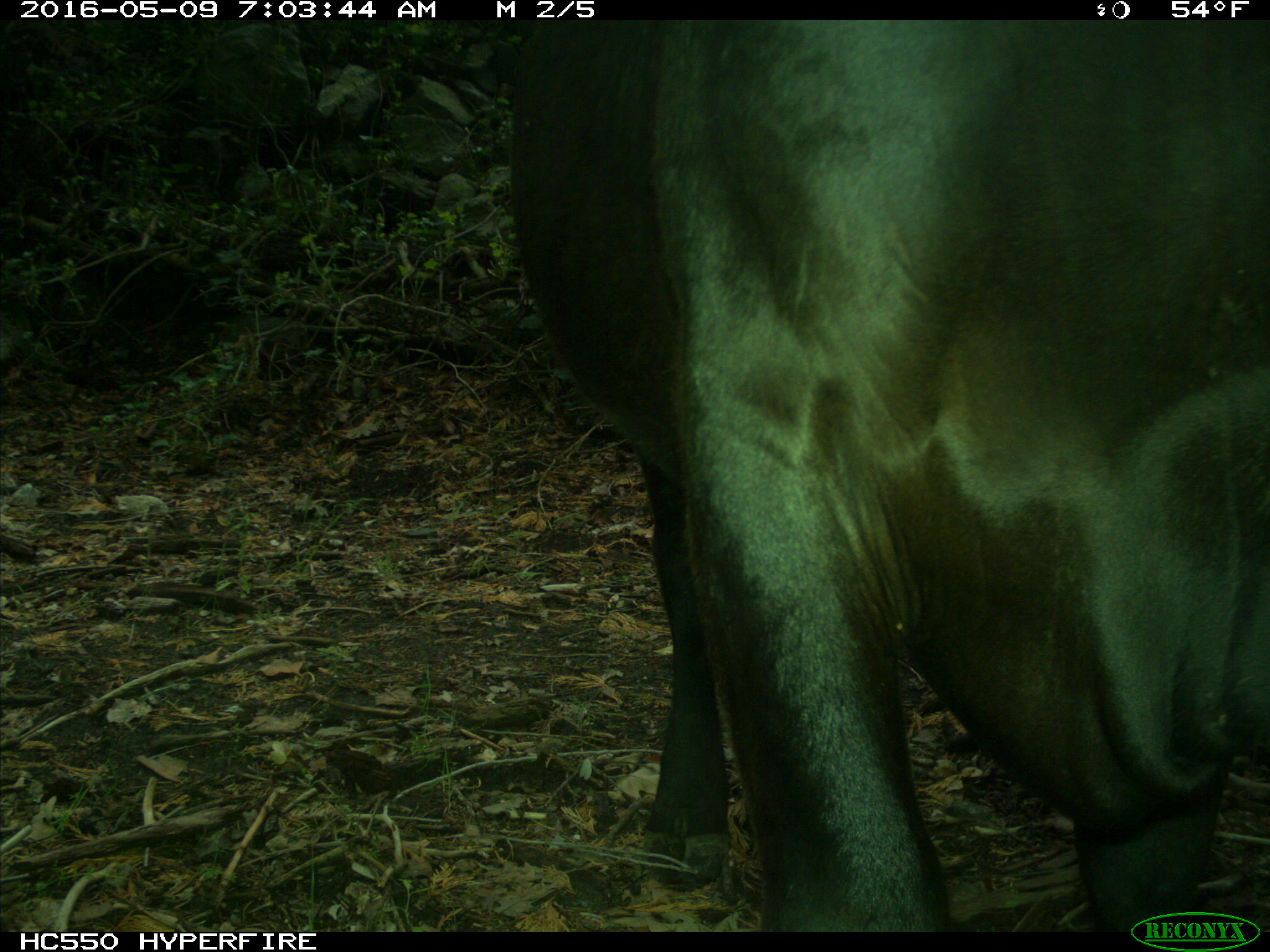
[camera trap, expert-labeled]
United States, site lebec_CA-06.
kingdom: Animalia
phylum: Chordata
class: Mammalia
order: Artiodactyla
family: Bovidae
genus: Bos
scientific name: Bos taurus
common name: domestic cow